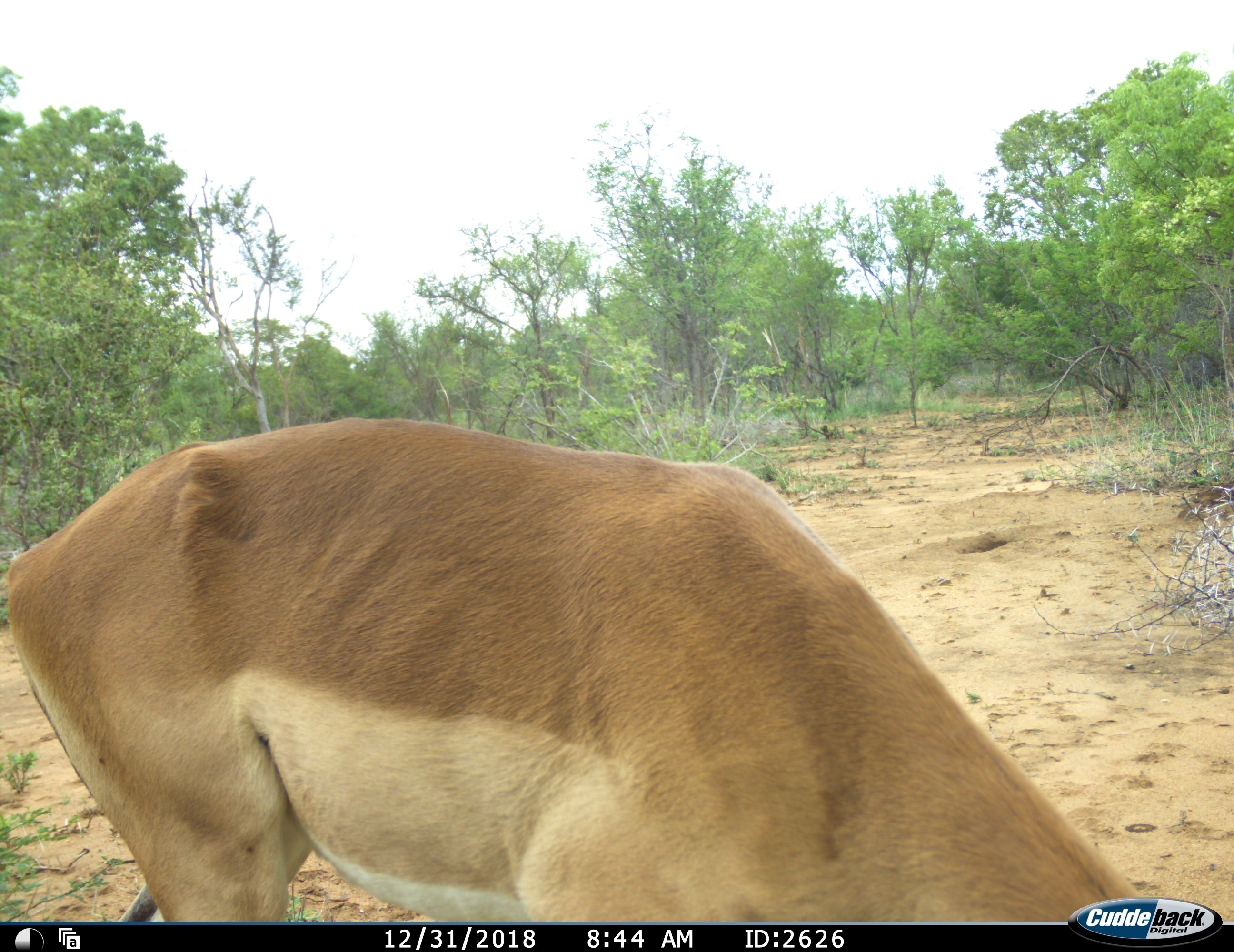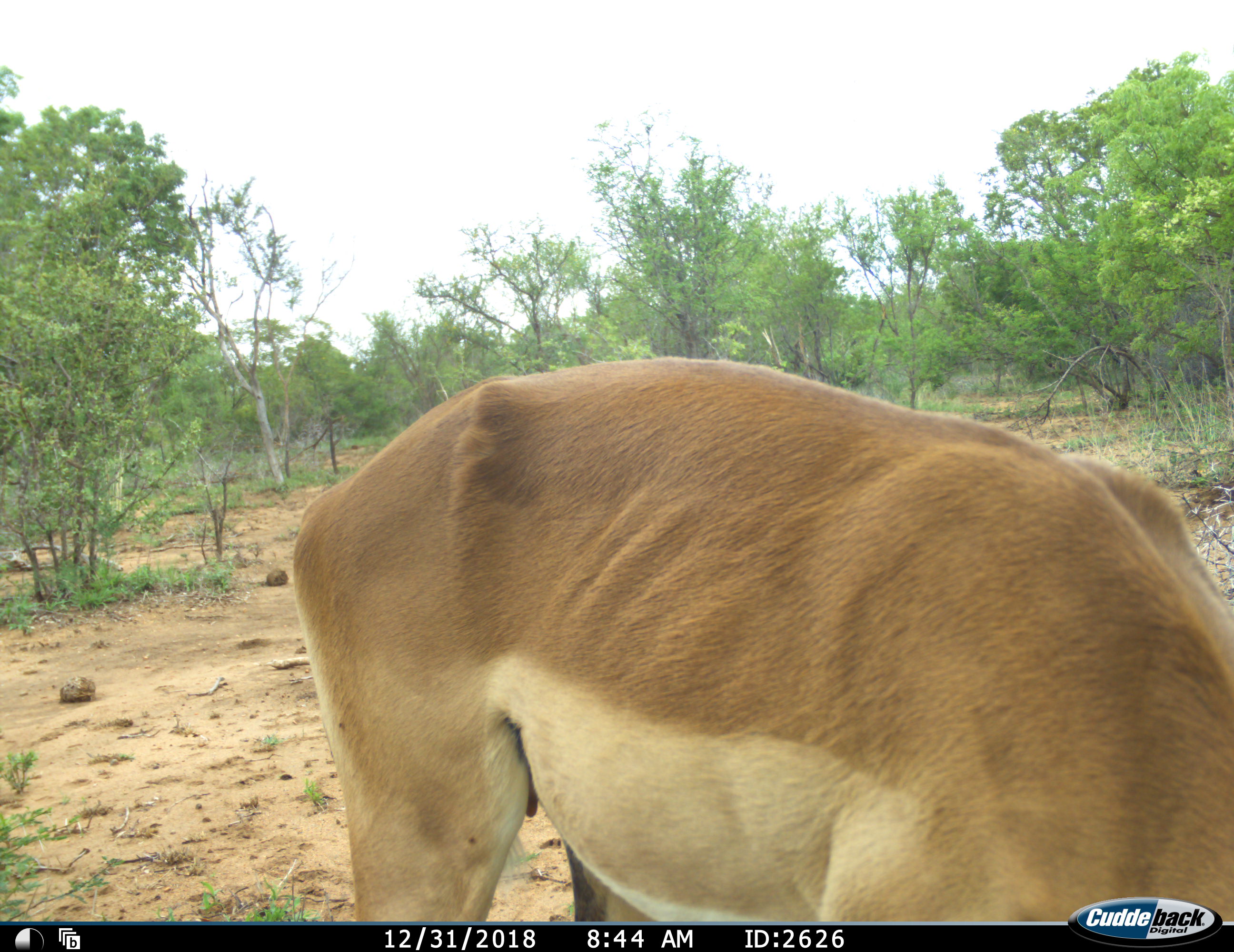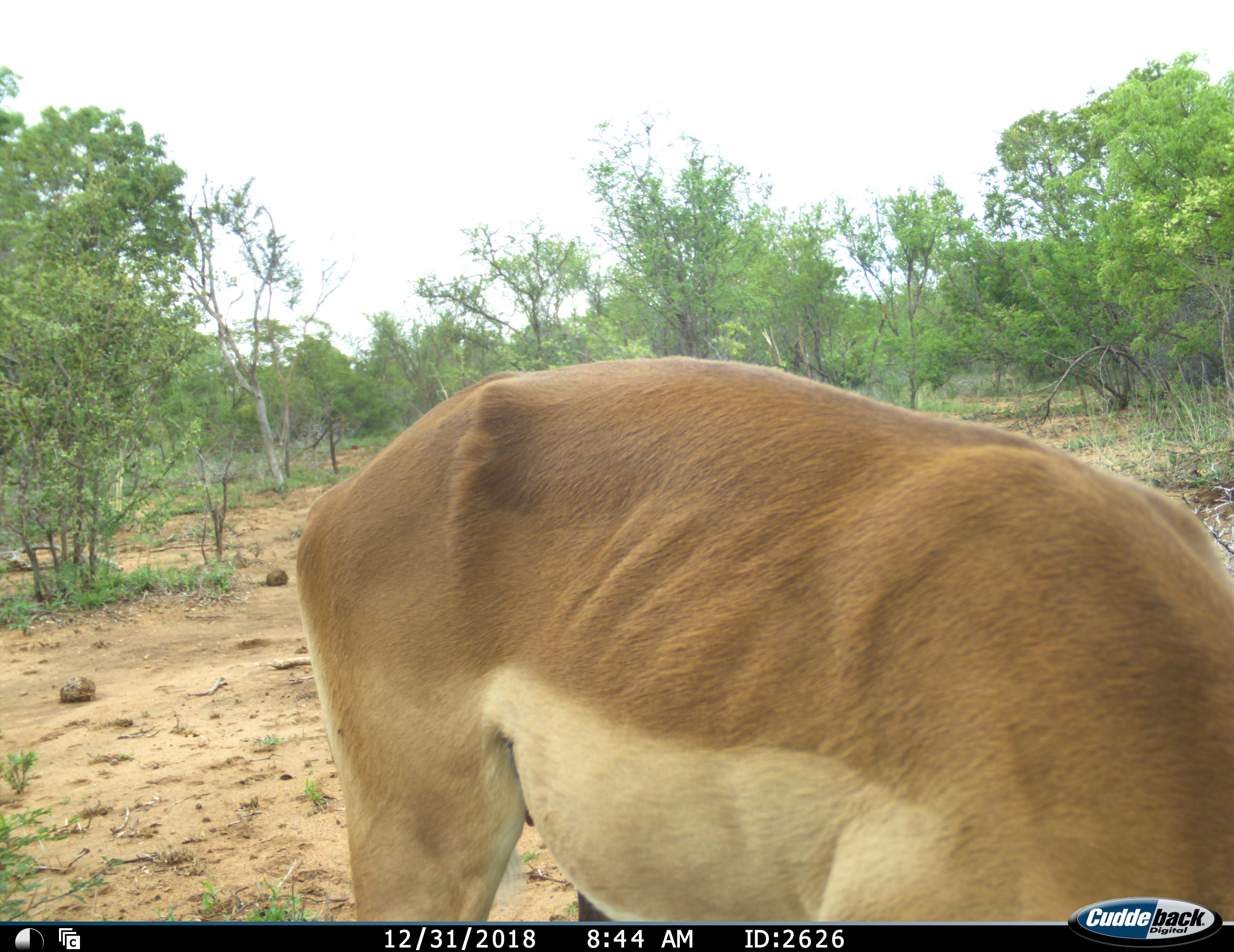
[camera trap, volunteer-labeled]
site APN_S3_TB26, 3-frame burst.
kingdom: Animalia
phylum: Chordata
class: Mammalia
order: Artiodactyla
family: Bovidae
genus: Aepyceros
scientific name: Aepyceros melampus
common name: impala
Impala (Aepyceros melampus), count 1. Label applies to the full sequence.